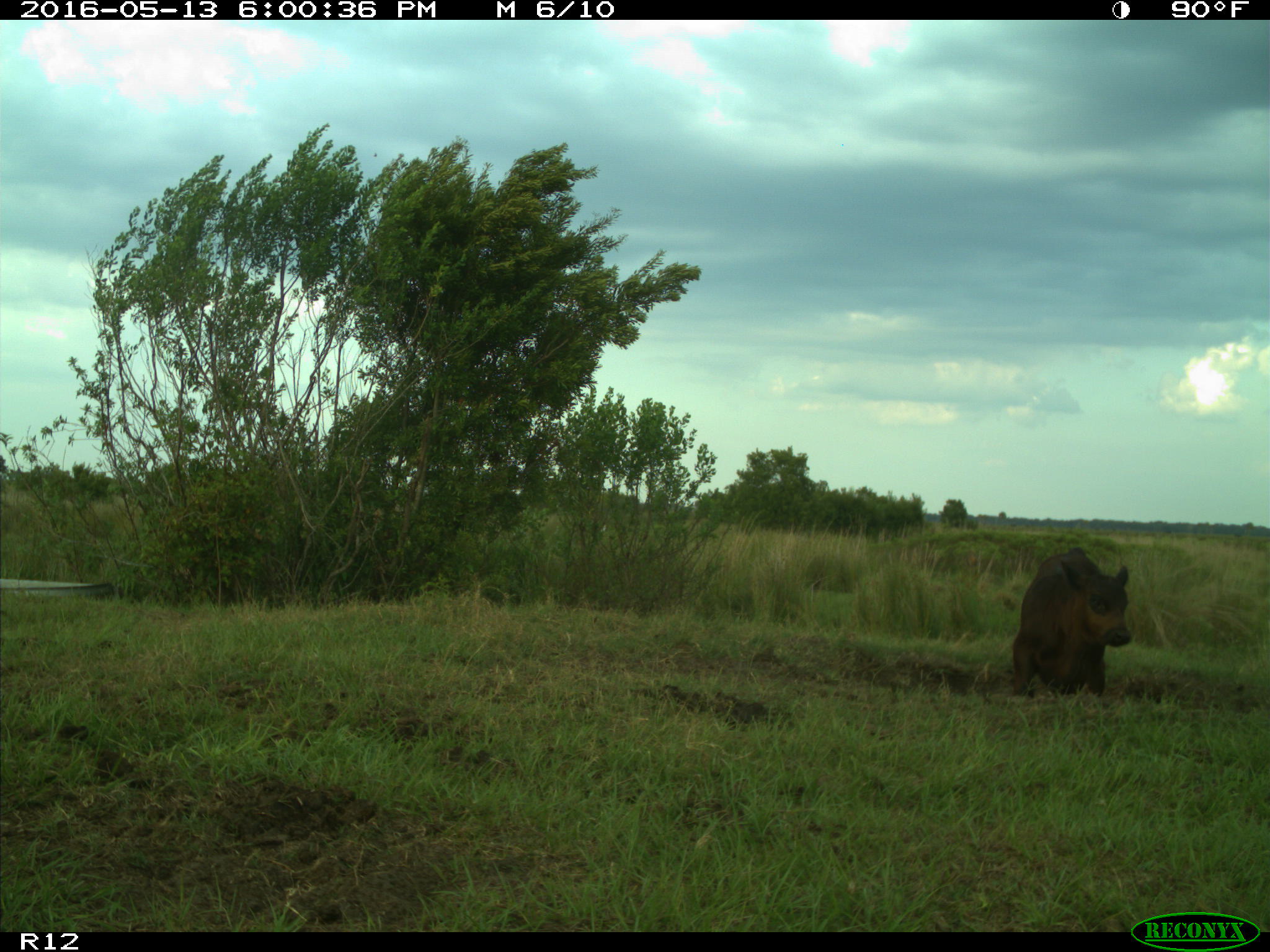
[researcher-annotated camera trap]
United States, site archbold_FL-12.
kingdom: Animalia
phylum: Chordata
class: Mammalia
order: Artiodactyla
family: Bovidae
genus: Bos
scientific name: Bos taurus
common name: domestic cow